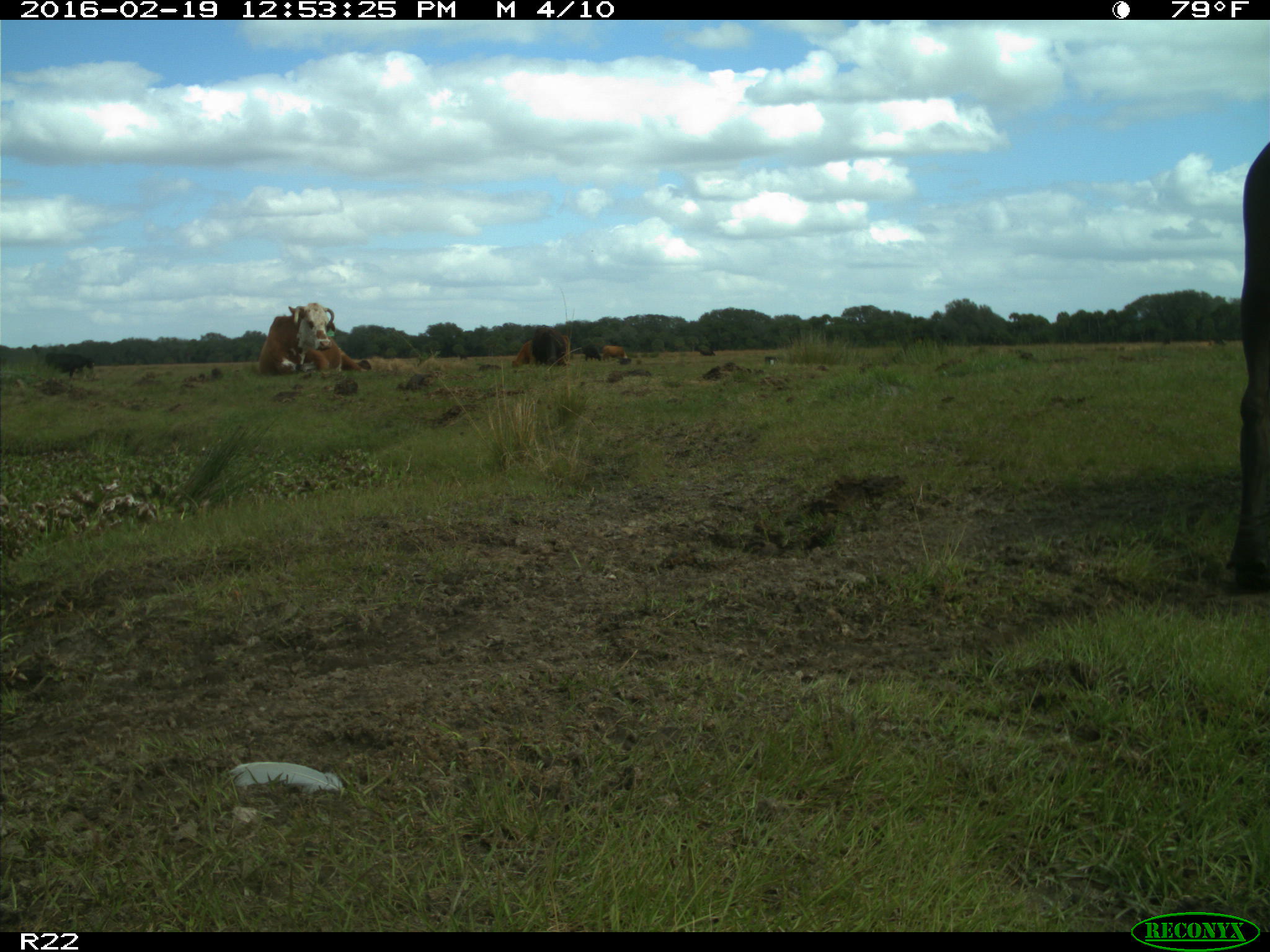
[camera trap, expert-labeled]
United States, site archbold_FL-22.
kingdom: Animalia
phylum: Chordata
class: Mammalia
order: Artiodactyla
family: Bovidae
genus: Bos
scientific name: Bos taurus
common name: domestic cow